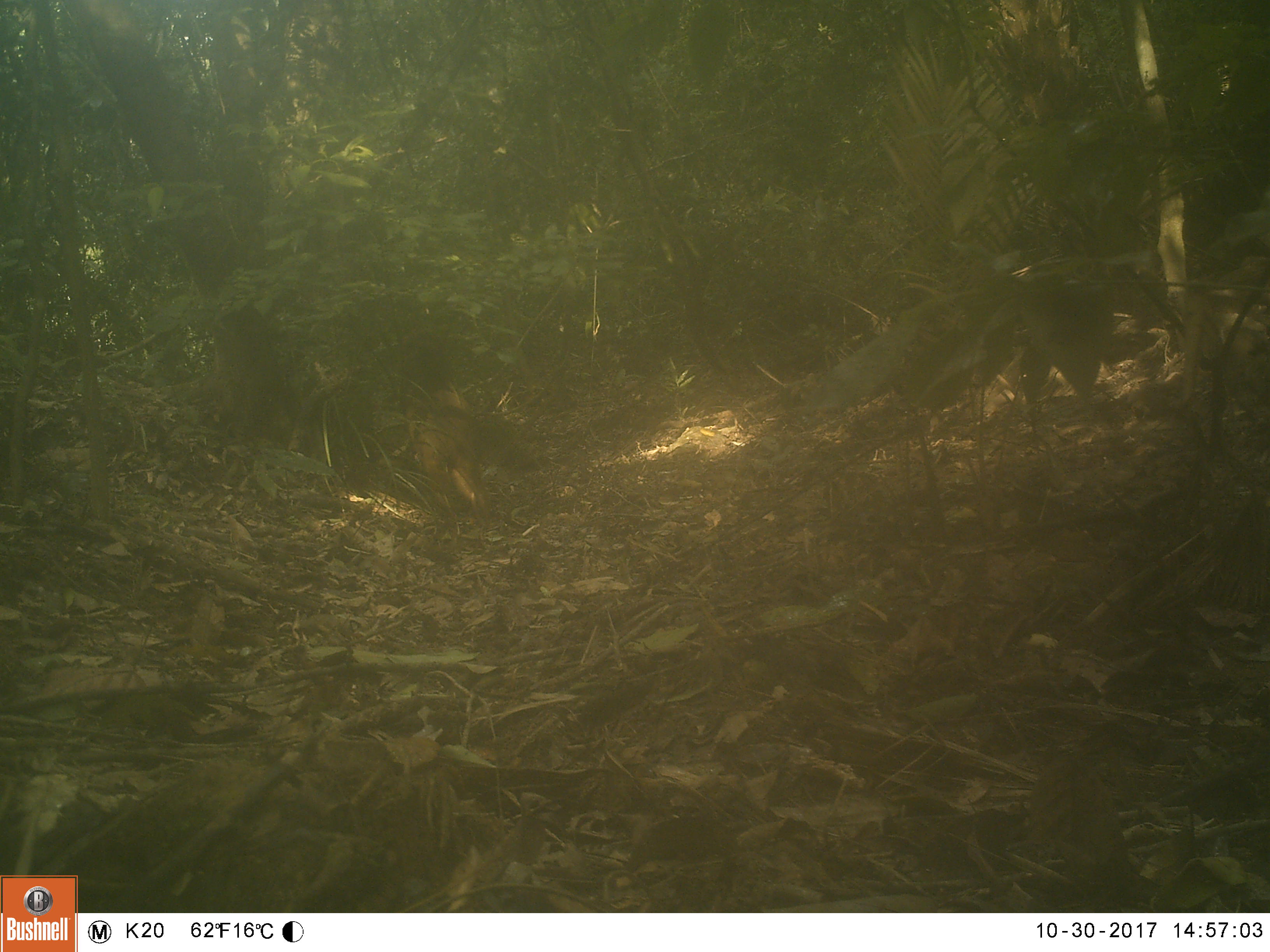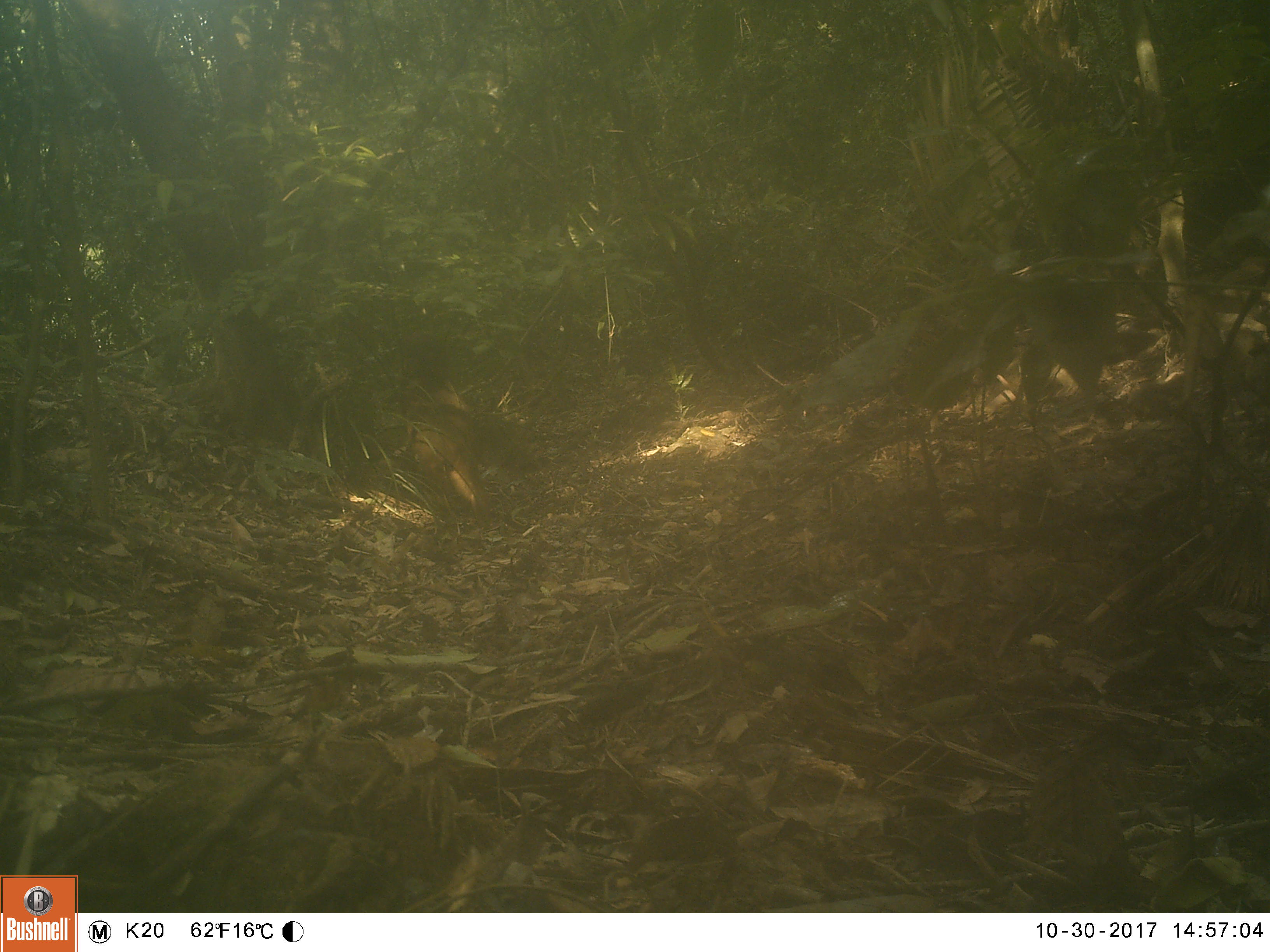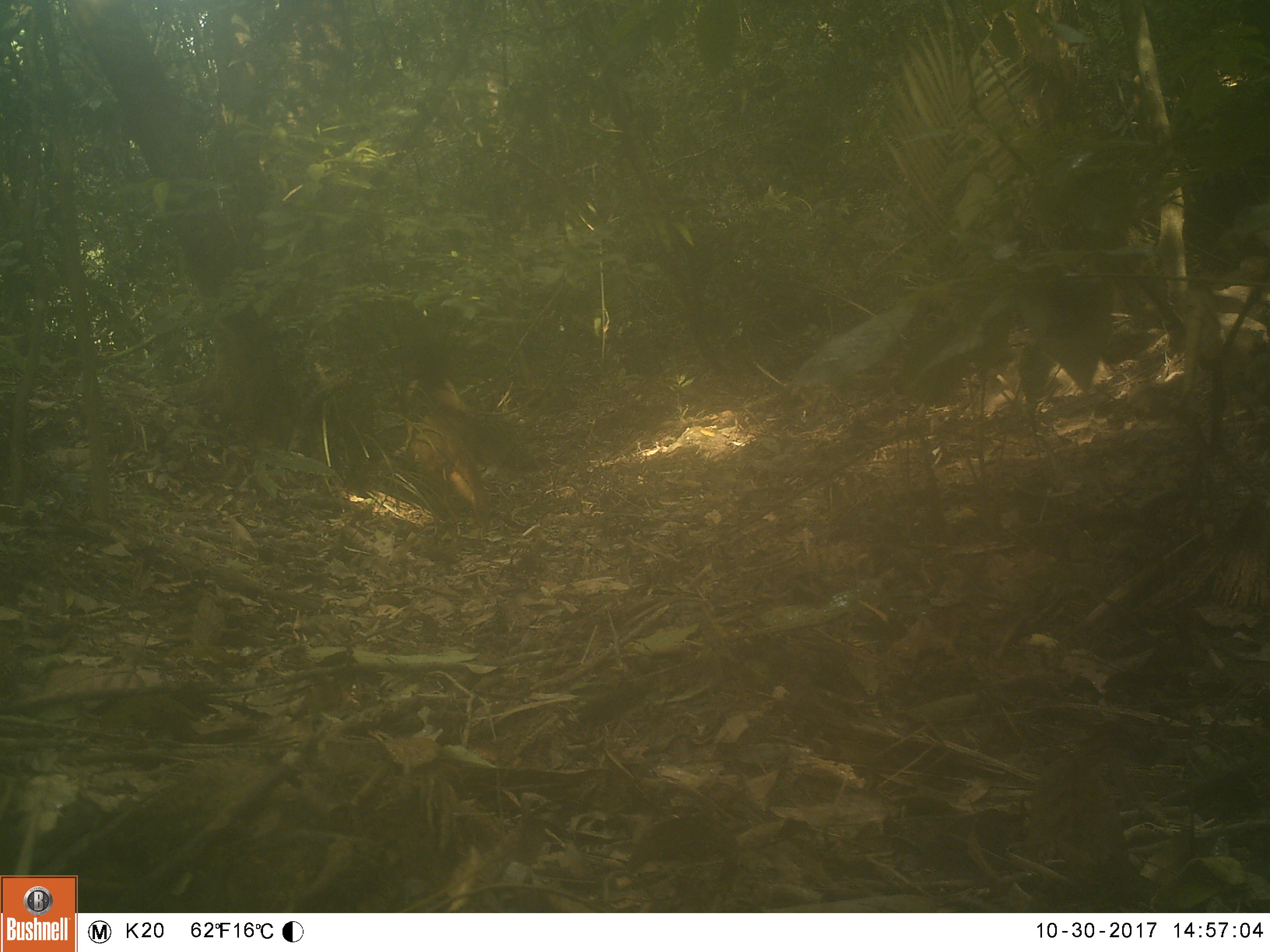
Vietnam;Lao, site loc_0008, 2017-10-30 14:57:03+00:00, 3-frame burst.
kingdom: Animalia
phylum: Chordata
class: Mammalia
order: Primates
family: Cercopithecidae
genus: Macaca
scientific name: Macaca arctoides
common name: stump-tailed macaque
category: stump tailed macaque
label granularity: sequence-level